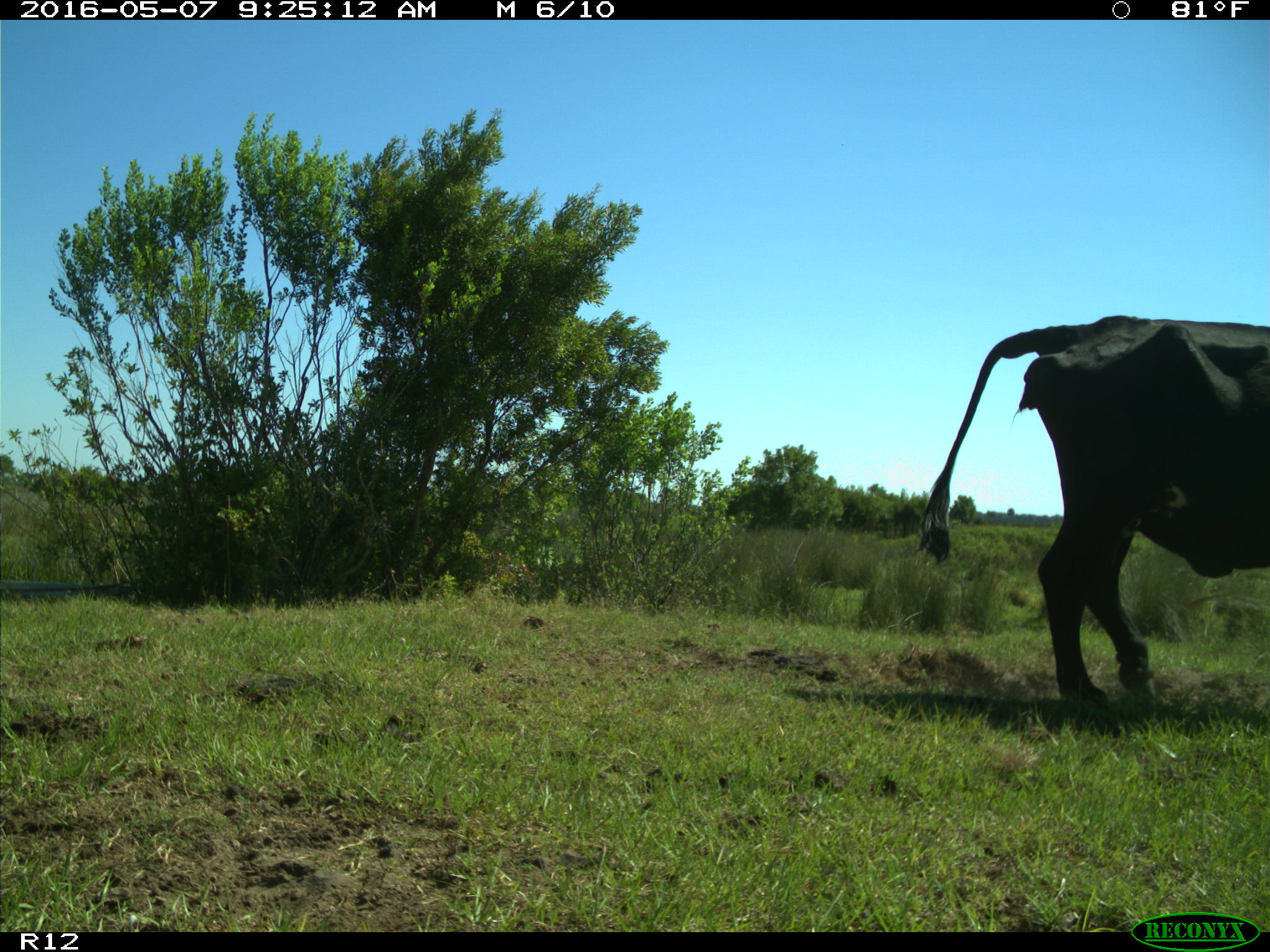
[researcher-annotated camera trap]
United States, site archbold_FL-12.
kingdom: Animalia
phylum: Chordata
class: Mammalia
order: Artiodactyla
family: Bovidae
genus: Bos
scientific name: Bos taurus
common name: domestic cow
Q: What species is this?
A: Bos taurus (domestic cow).